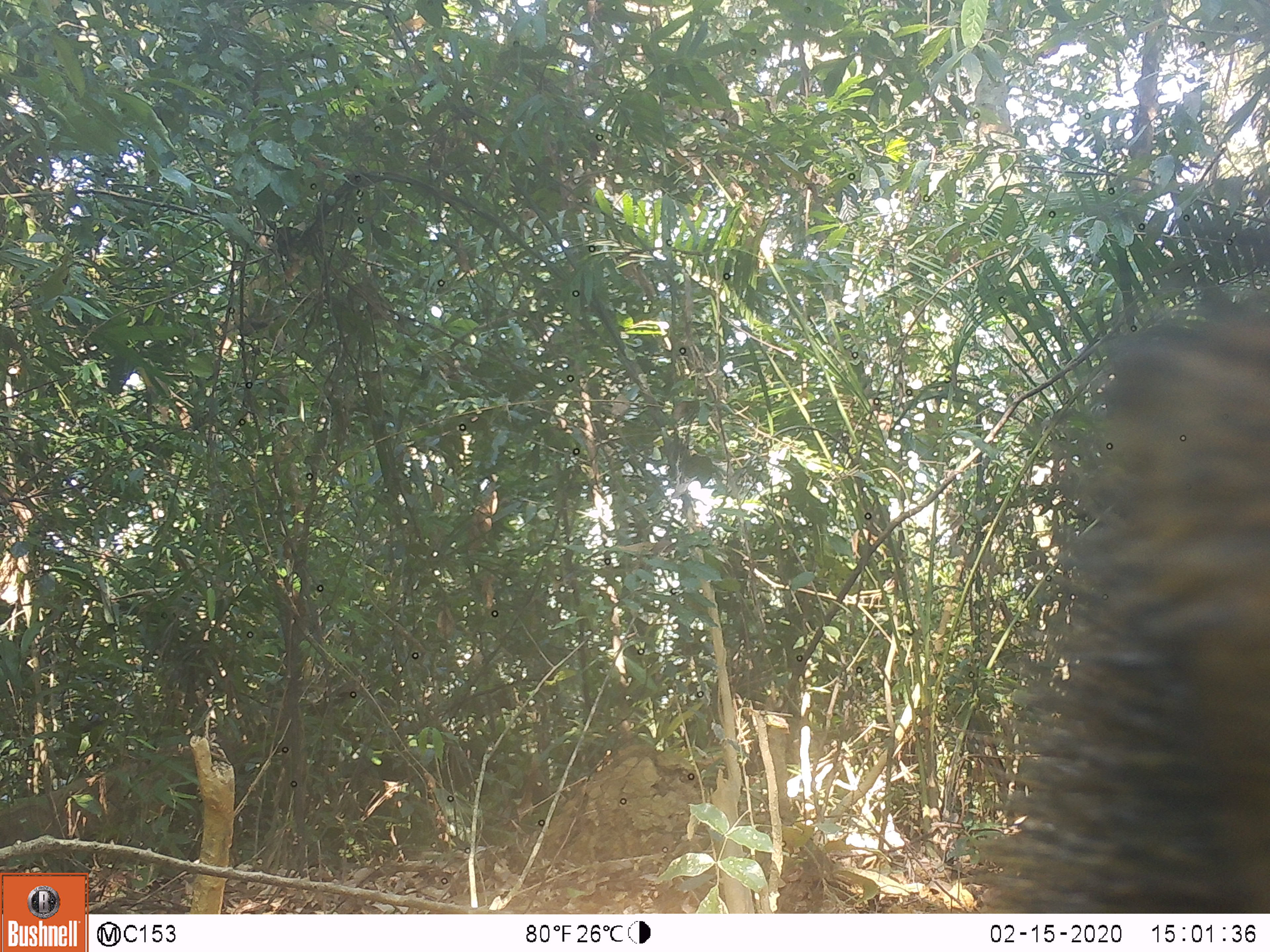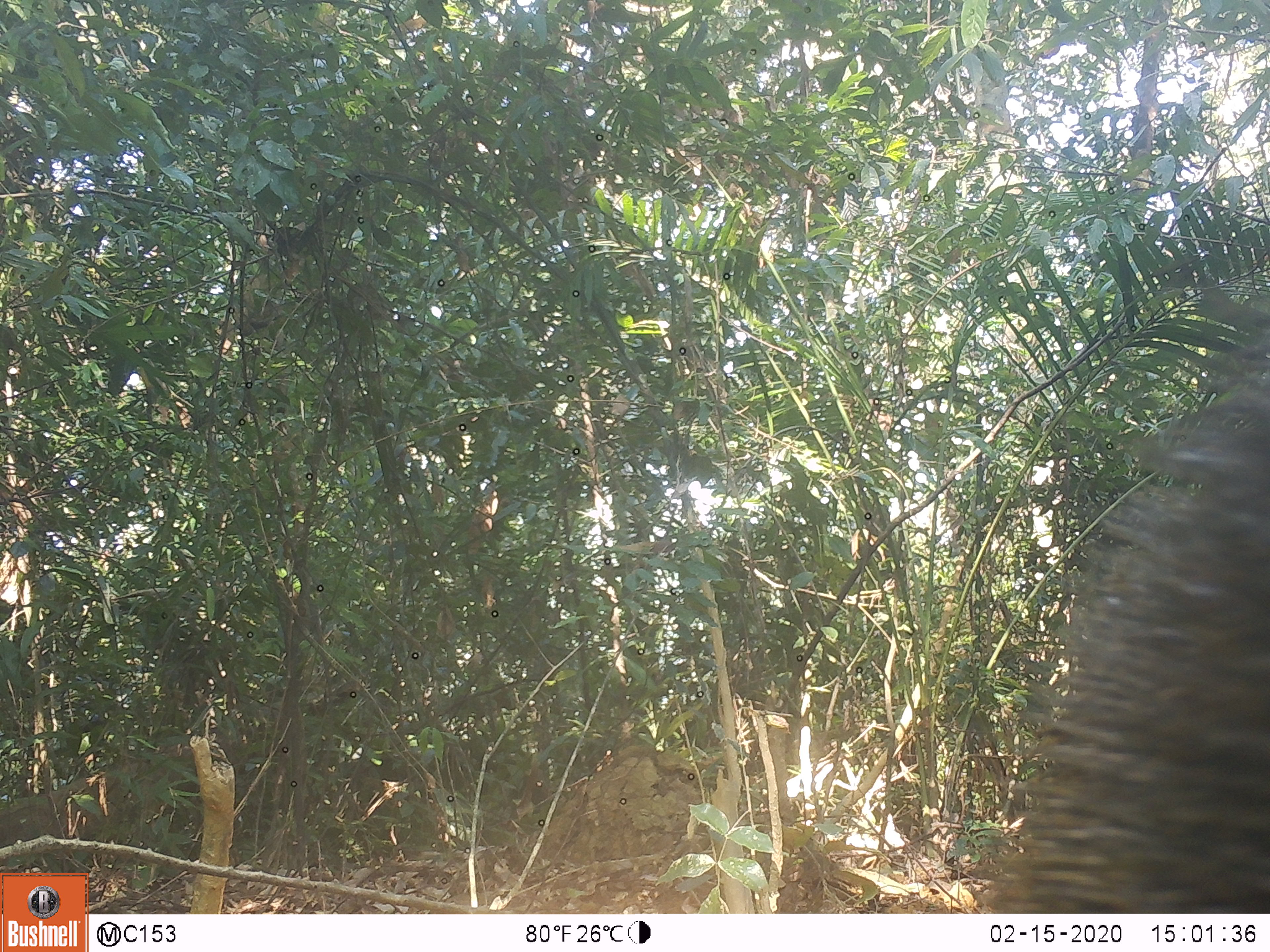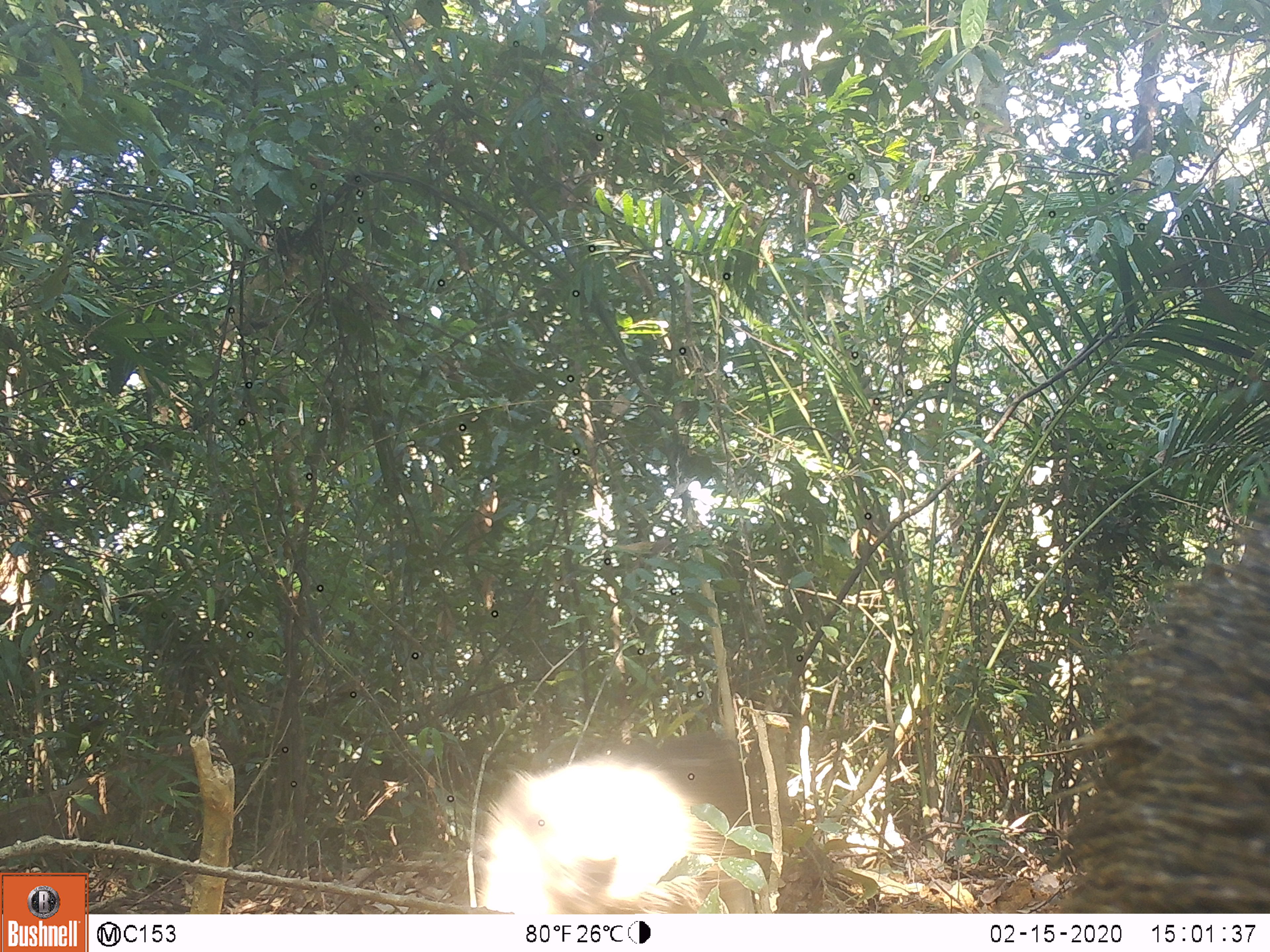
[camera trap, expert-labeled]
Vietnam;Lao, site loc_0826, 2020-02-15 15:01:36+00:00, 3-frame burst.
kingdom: Animalia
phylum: Chordata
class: Mammalia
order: Artiodactyla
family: Suidae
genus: Sus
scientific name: Sus scrofa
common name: eurasian wild pig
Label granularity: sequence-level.